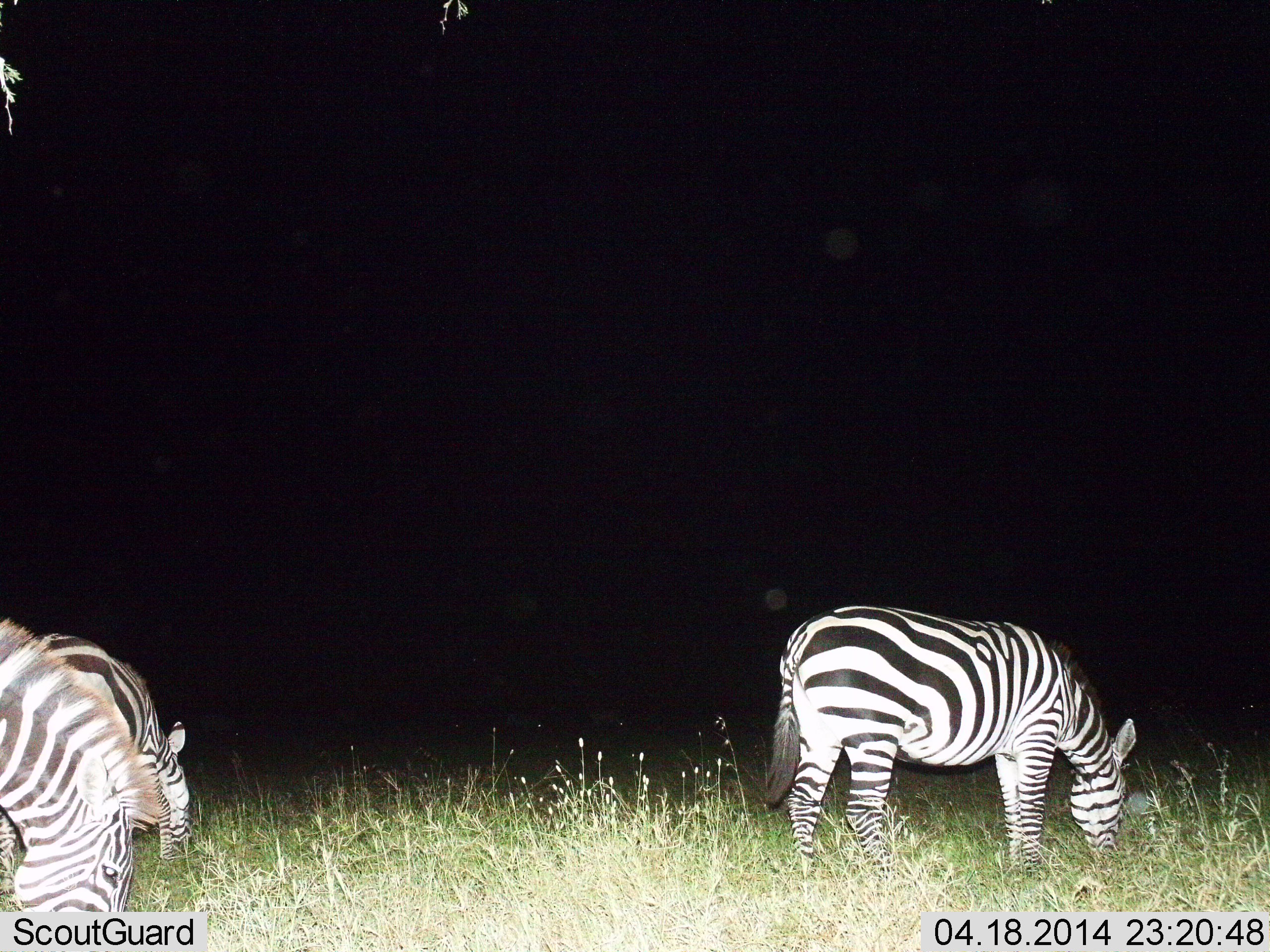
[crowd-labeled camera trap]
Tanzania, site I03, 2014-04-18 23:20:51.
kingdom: Animalia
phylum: Chordata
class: Mammalia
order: Perissodactyla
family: Equidae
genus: Equus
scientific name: Equus quagga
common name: plains zebra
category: zebra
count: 3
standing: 20%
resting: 0%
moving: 0%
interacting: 0%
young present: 0%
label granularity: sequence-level